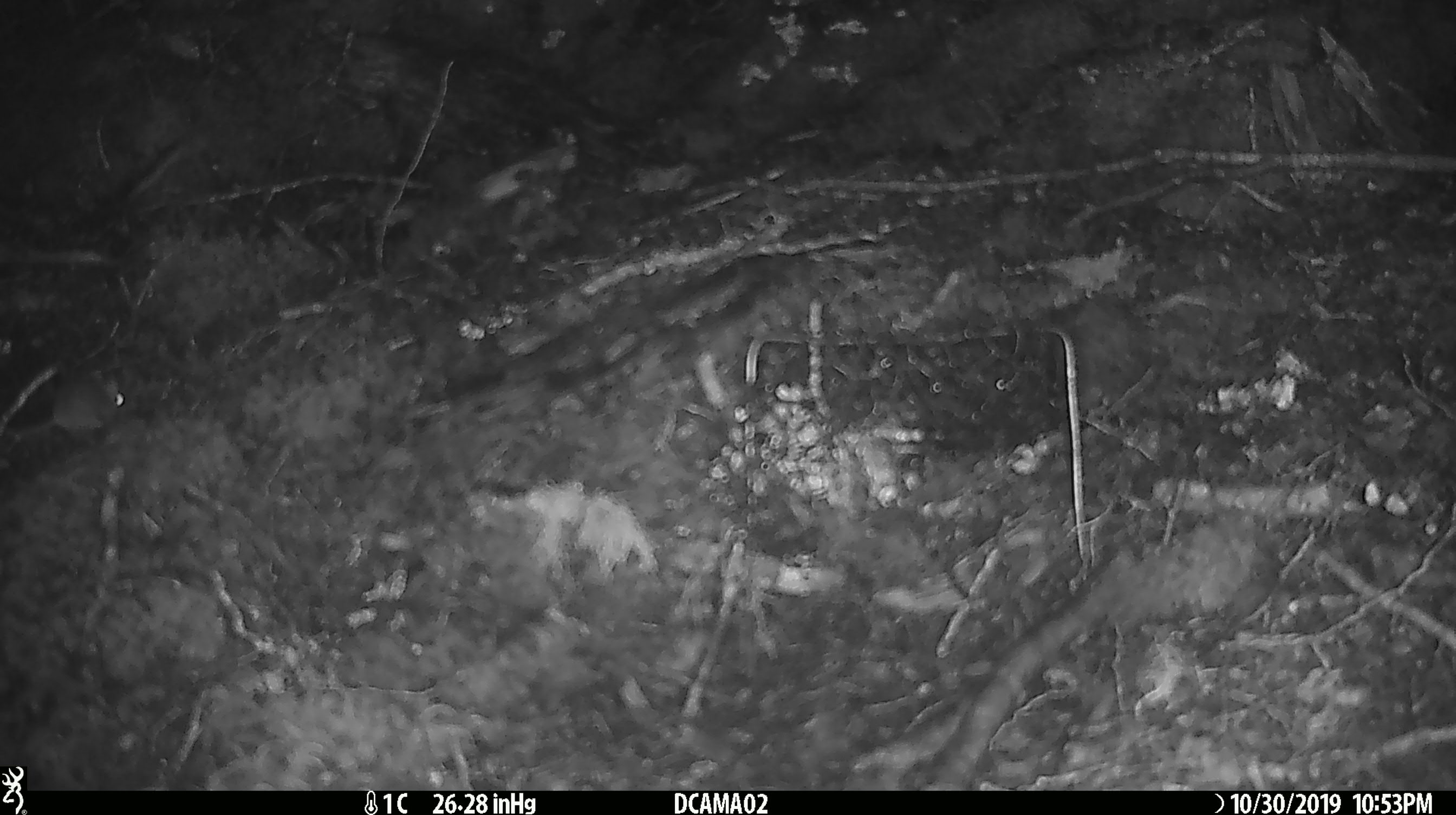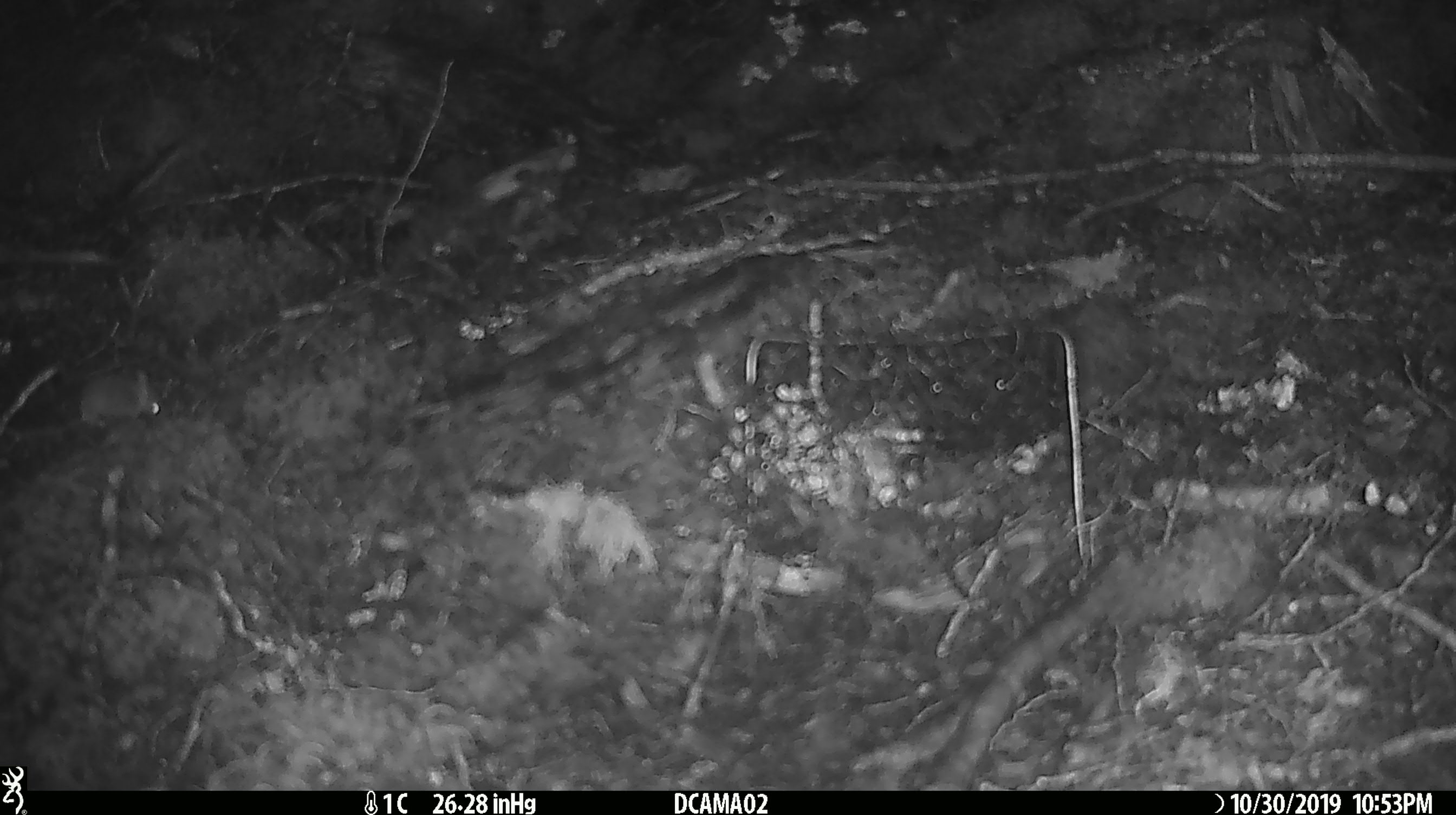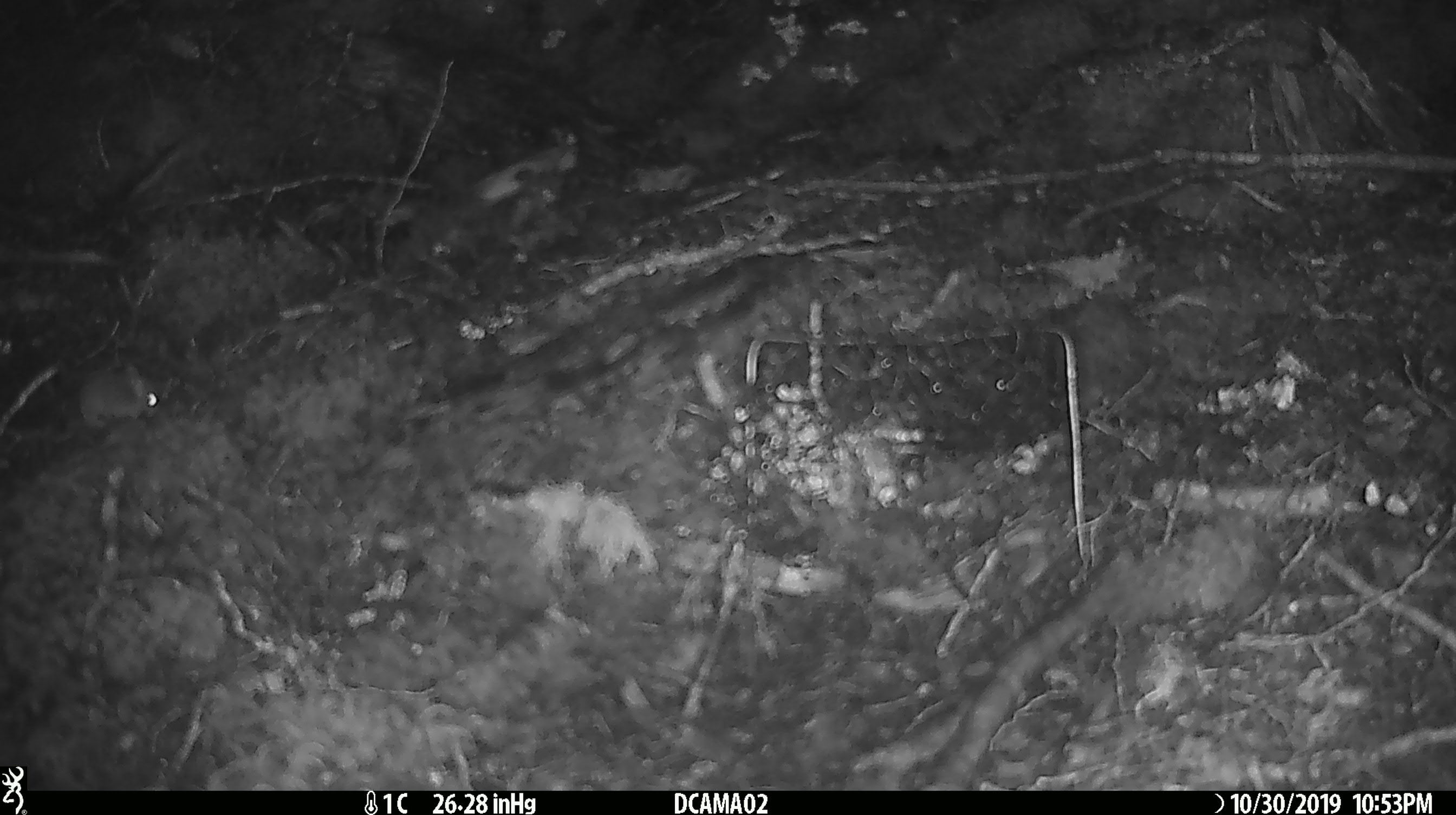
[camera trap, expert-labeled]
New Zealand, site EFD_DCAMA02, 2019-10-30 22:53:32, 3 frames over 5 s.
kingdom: Animalia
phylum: Chordata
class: Mammalia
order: Rodentia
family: Muridae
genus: Mus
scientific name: Mus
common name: mouse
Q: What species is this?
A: Mouse (Mus).